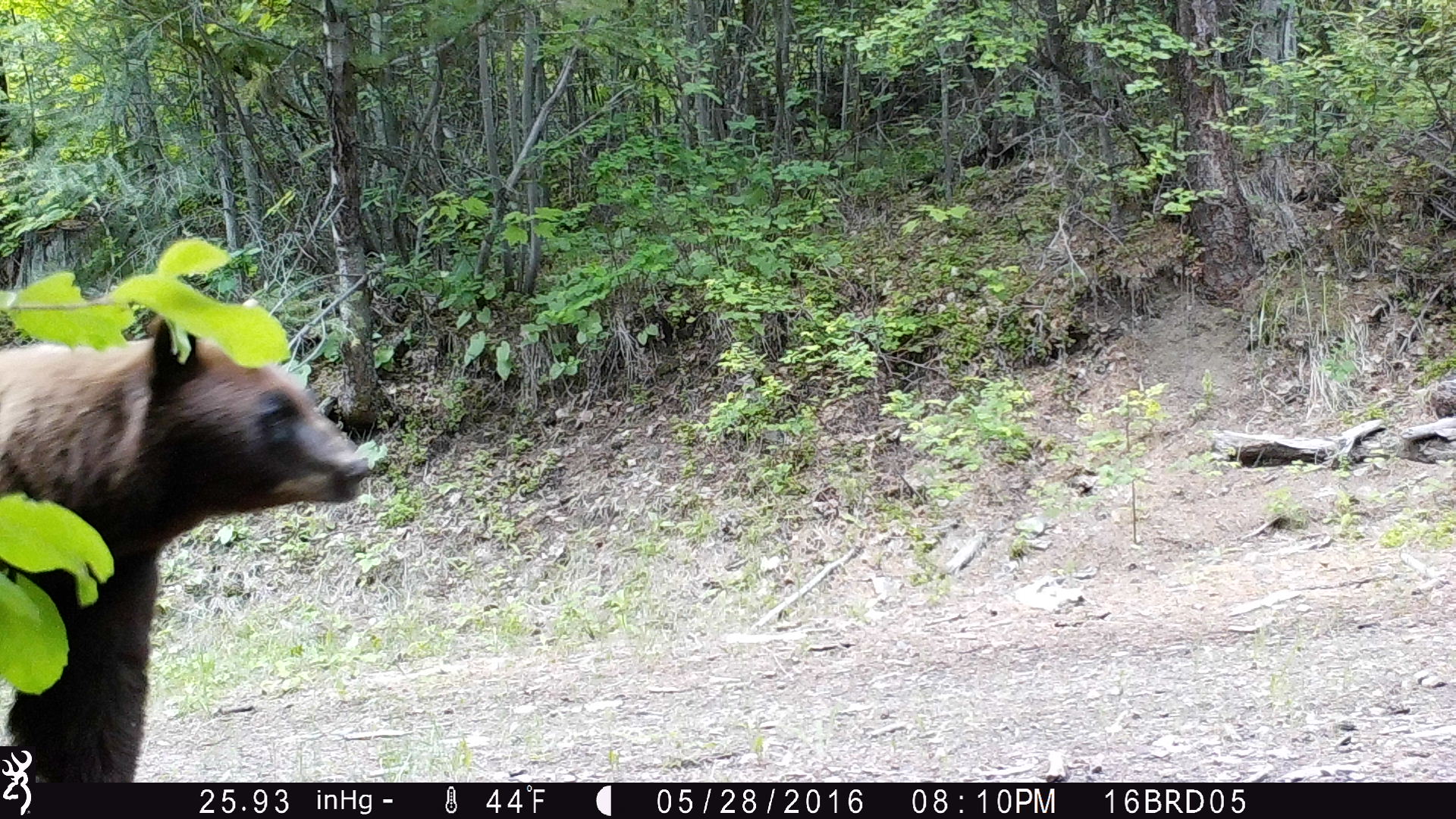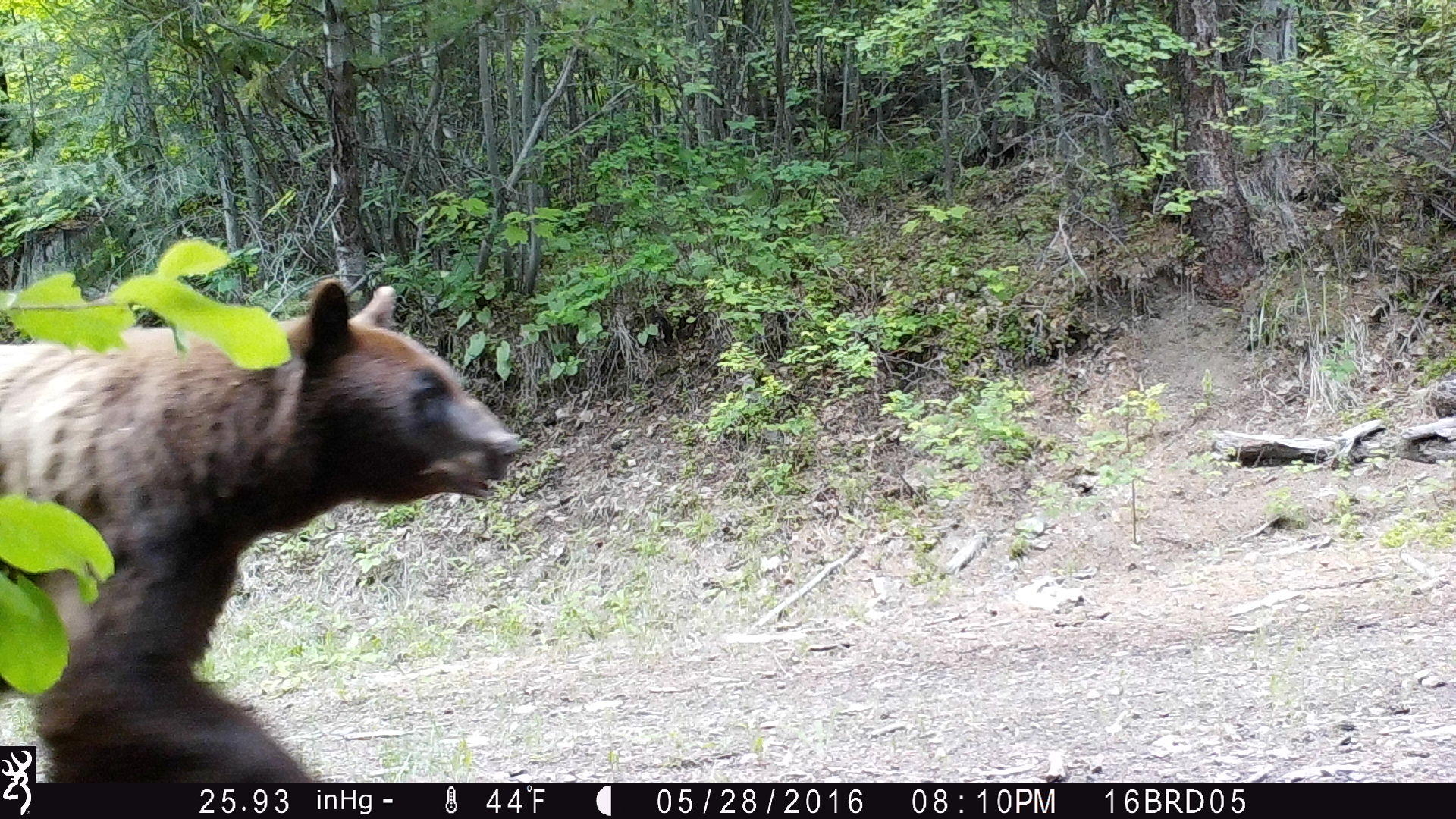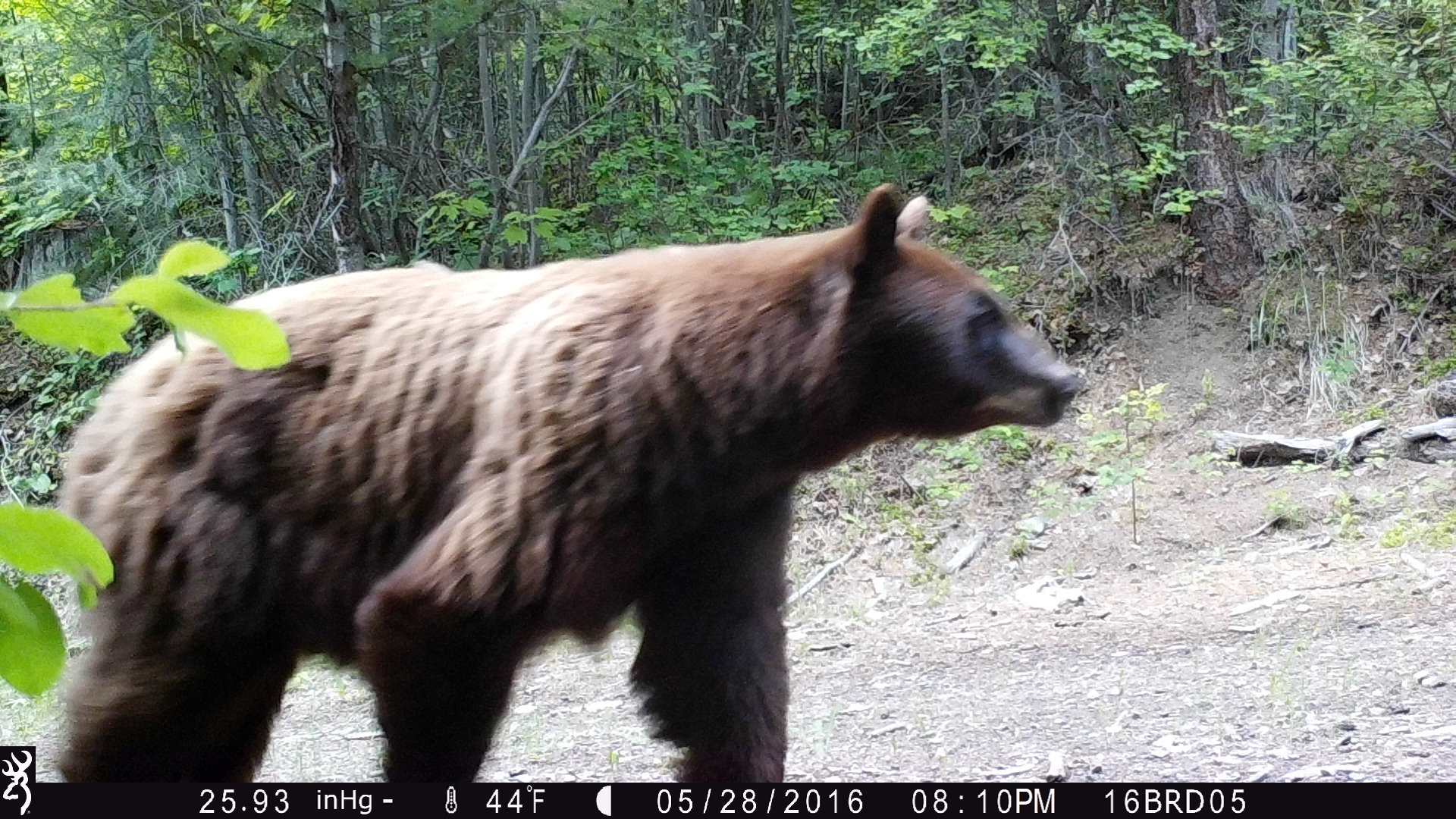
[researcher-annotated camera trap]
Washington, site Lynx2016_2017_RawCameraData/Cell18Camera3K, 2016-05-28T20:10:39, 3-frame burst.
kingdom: Animalia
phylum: Chordata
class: Mammalia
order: Carnivora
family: Ursidae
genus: Ursus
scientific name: Ursus americanus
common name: american black bear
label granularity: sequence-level